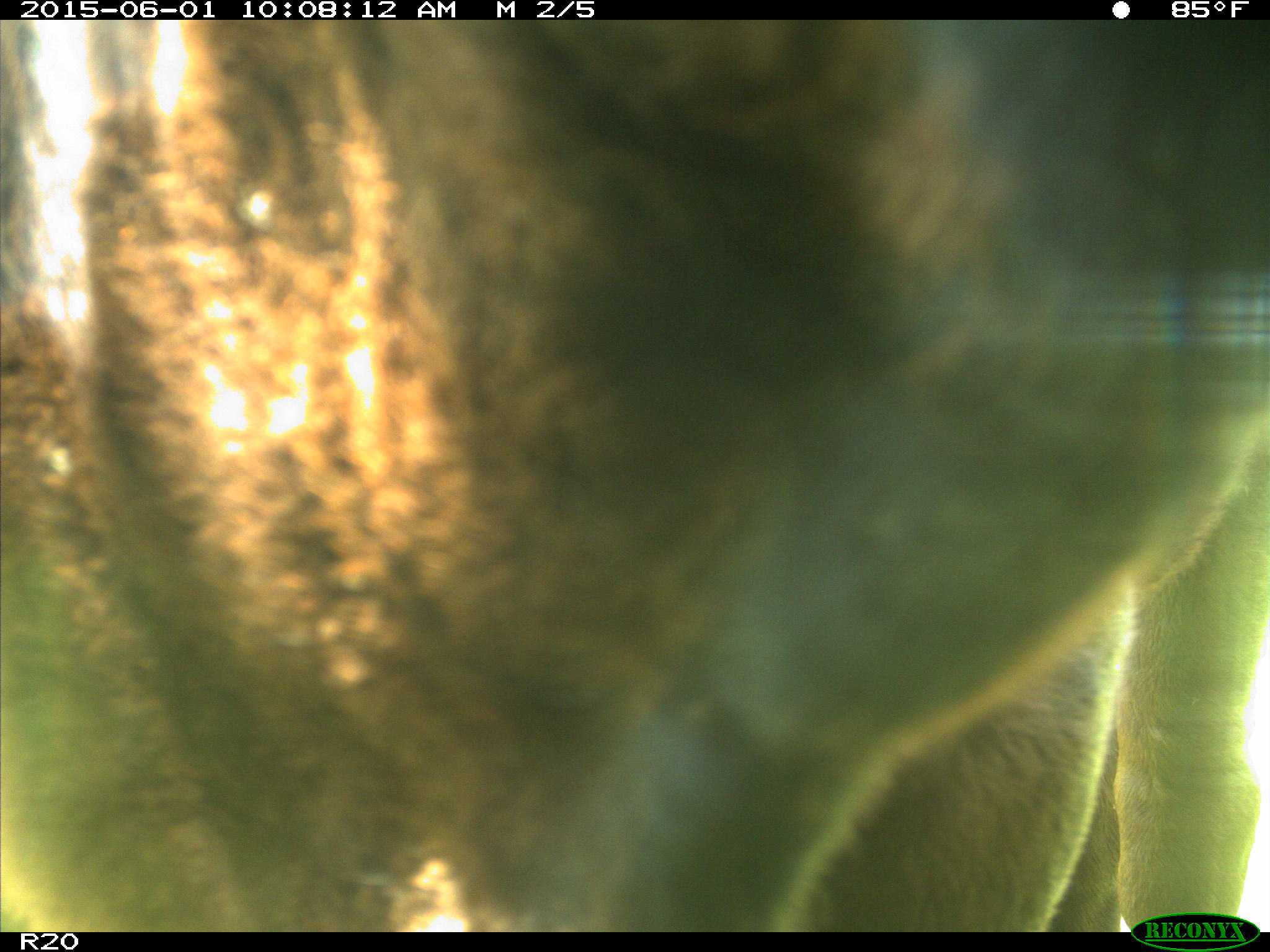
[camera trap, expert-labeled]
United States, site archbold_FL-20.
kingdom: Animalia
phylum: Chordata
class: Mammalia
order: Artiodactyla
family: Bovidae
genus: Bos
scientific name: Bos taurus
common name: domestic cow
Bos taurus (domestic cow).